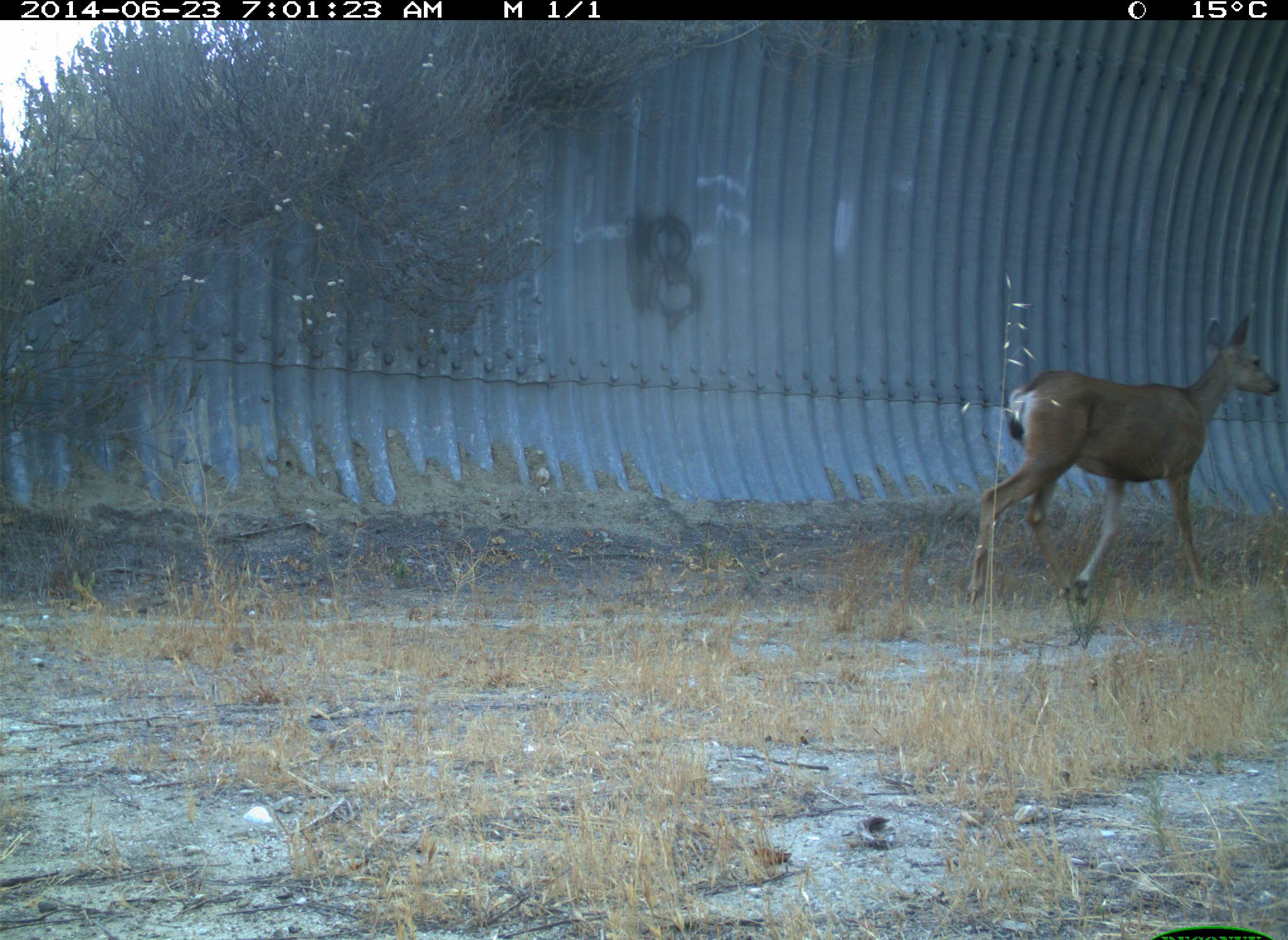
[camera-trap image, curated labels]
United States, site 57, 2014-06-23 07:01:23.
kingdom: Animalia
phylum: Chordata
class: Mammalia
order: Artiodactyla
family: Cervidae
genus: Odocoileus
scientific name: Odocoileus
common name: deer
Deer (Odocoileus).